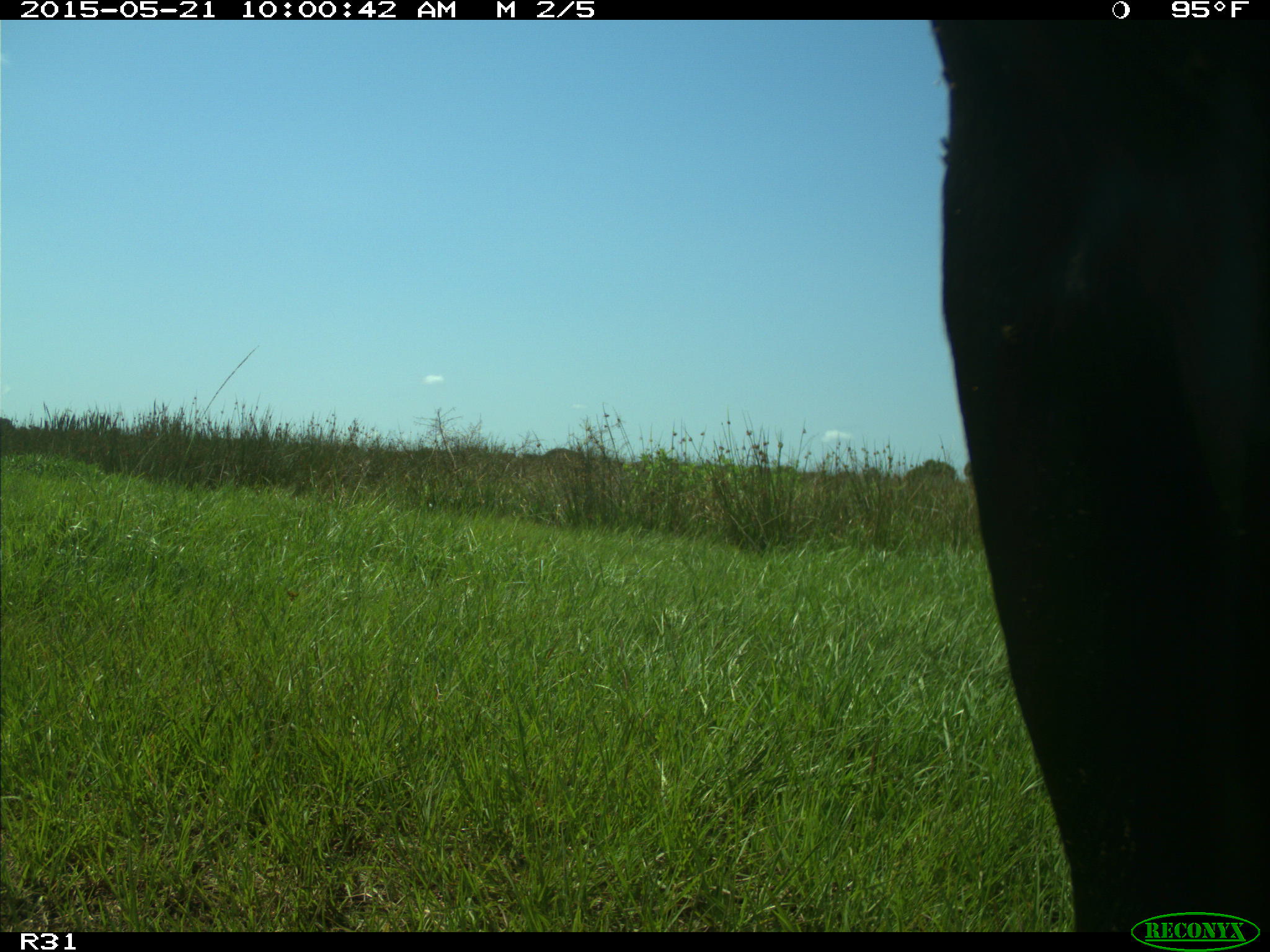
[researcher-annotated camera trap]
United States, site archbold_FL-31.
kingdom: Animalia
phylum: Chordata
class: Mammalia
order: Artiodactyla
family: Bovidae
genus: Bos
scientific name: Bos taurus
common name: domestic cow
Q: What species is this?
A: Bos taurus (domestic cow).